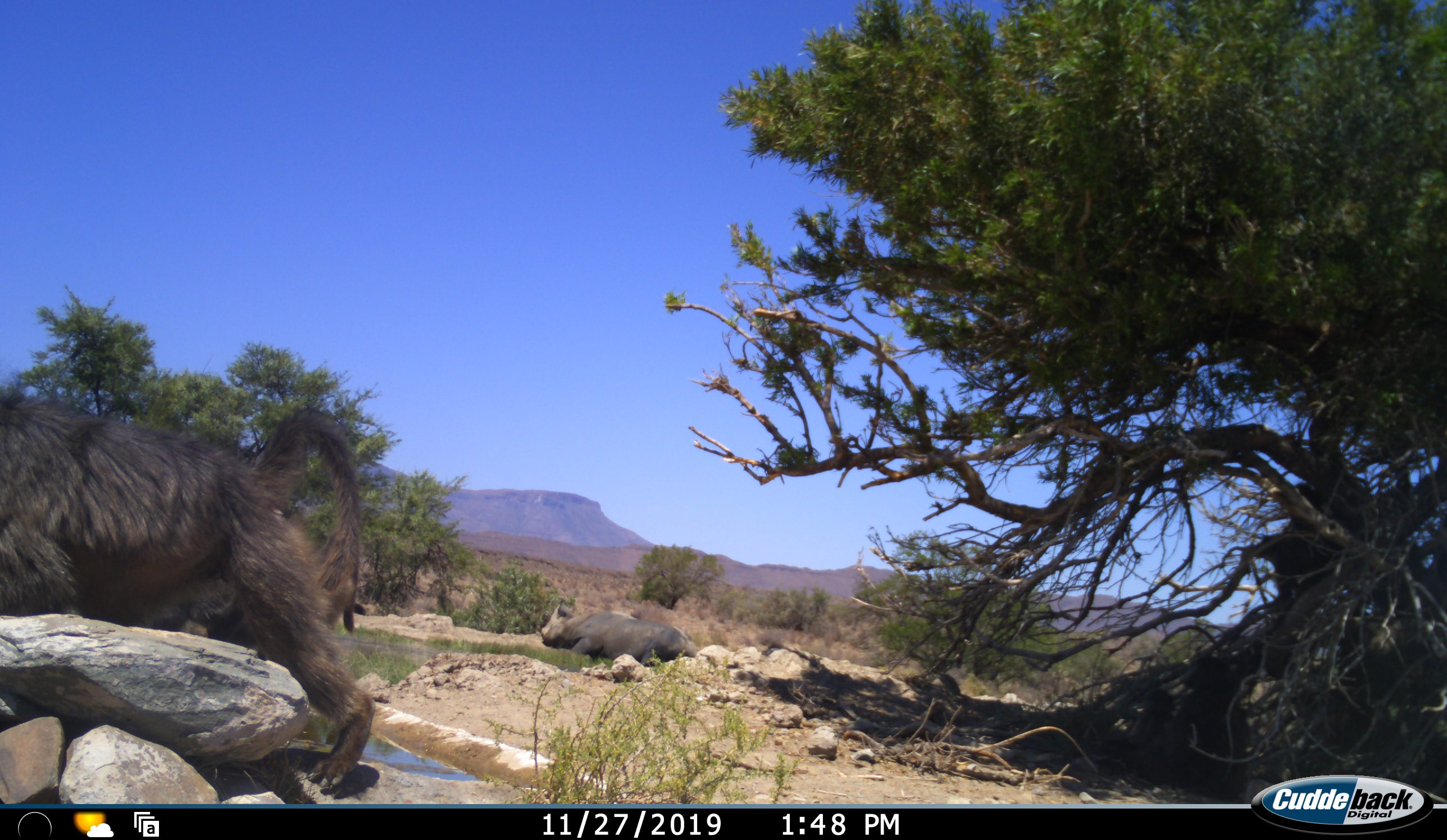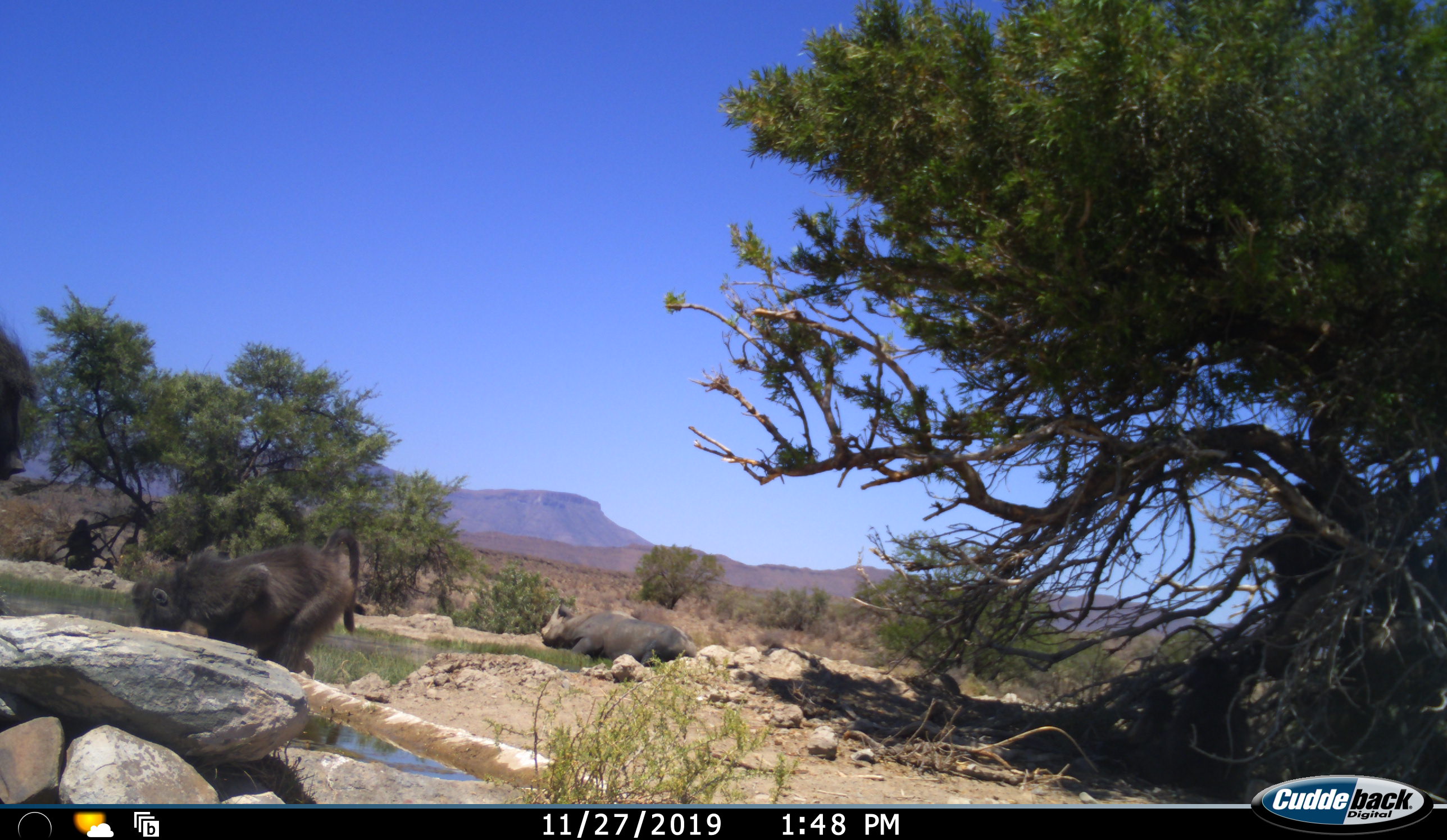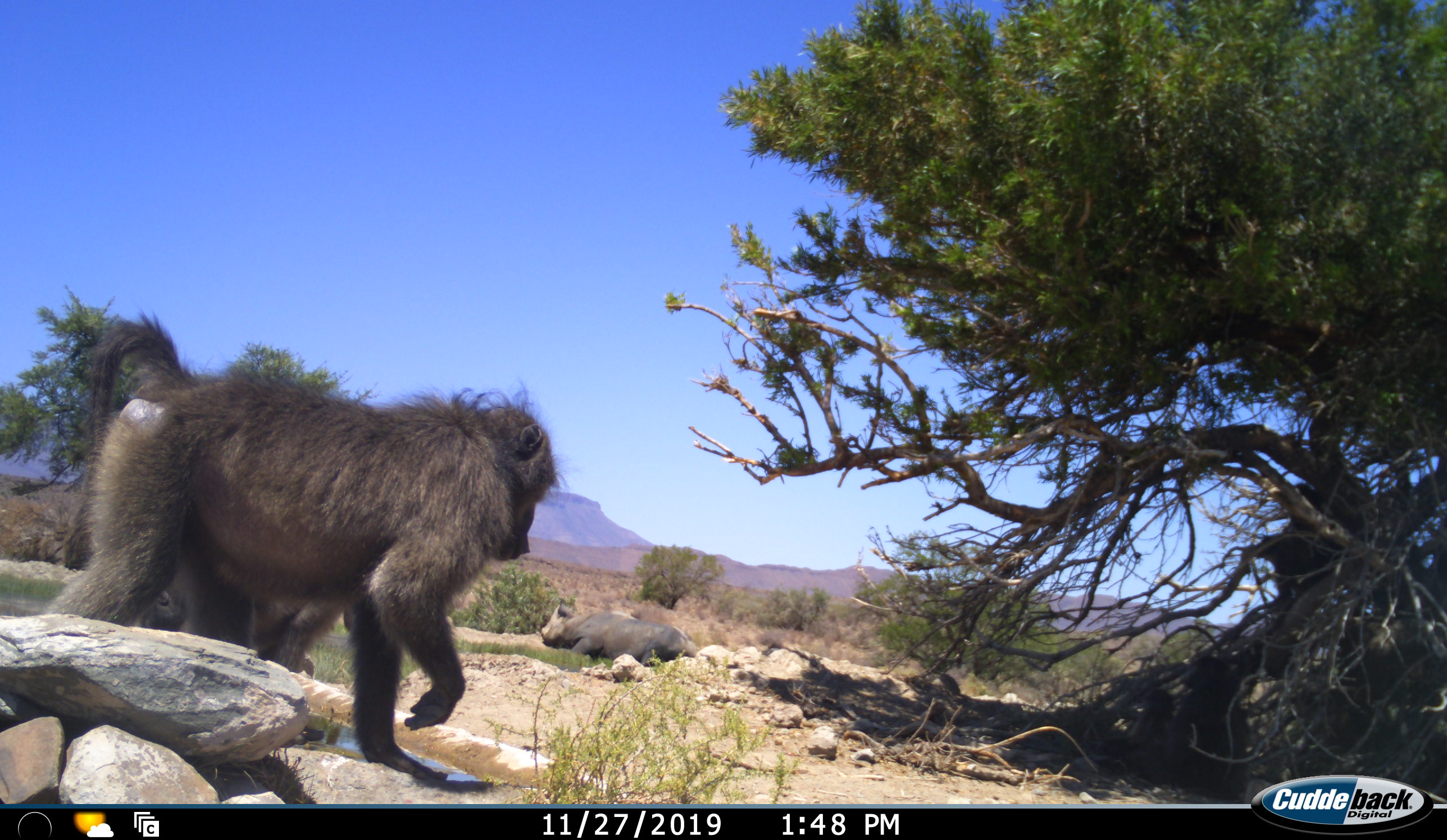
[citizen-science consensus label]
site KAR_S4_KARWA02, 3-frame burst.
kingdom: Animalia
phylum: Chordata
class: Mammalia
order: Primates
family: Cercopithecidae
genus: Papio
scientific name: Papio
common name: baboon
Baboon (Papio), count 2. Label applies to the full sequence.